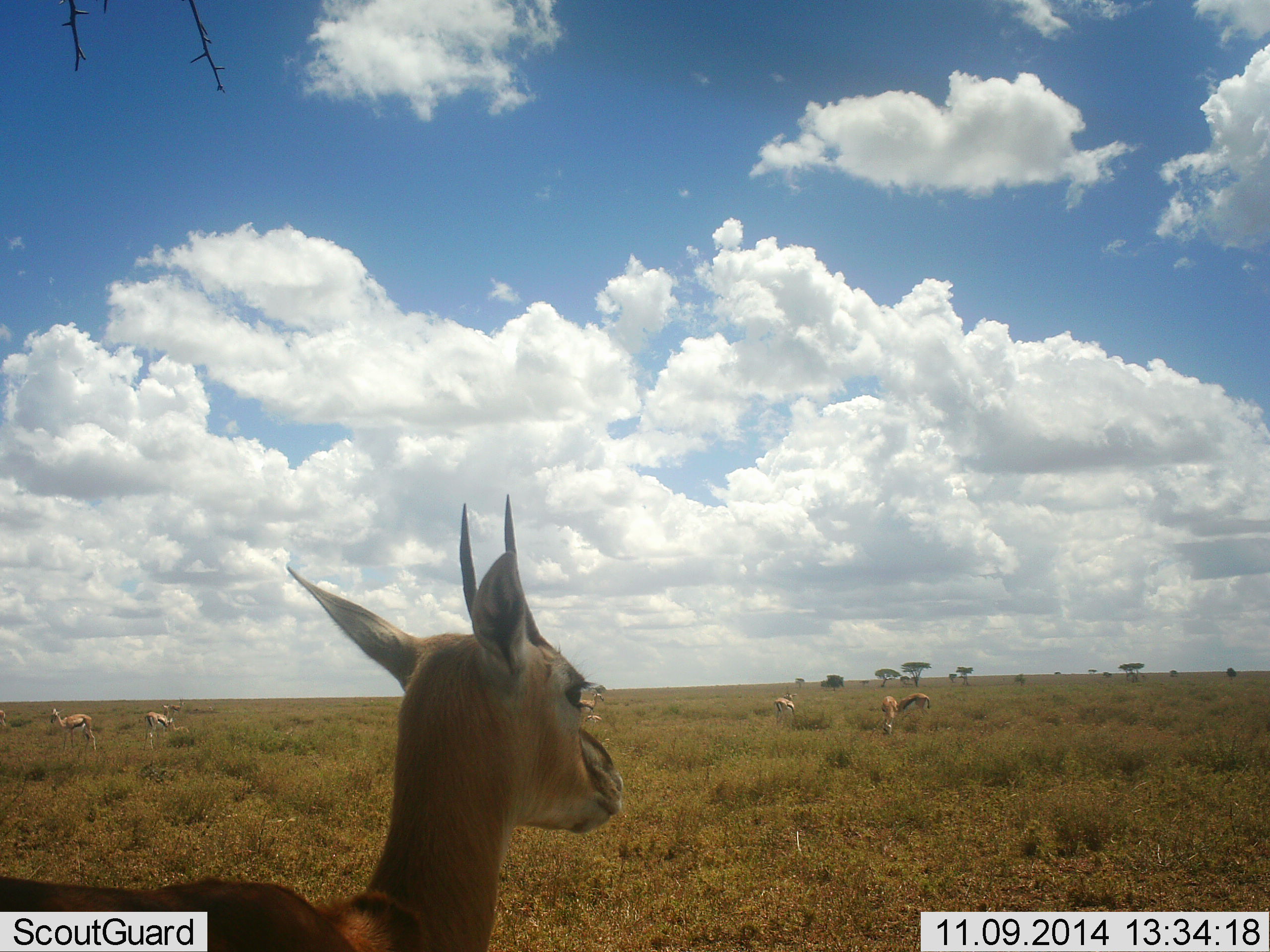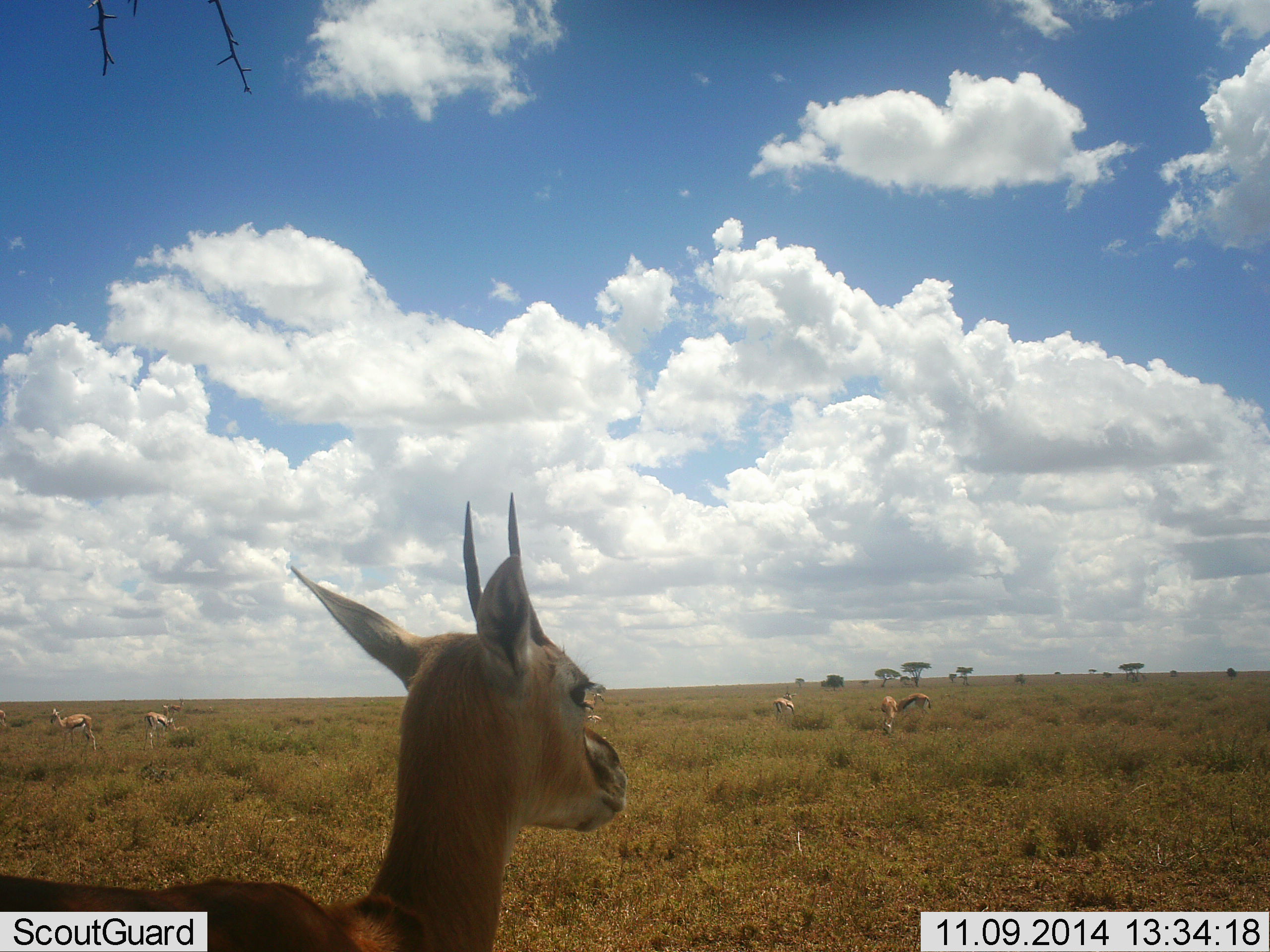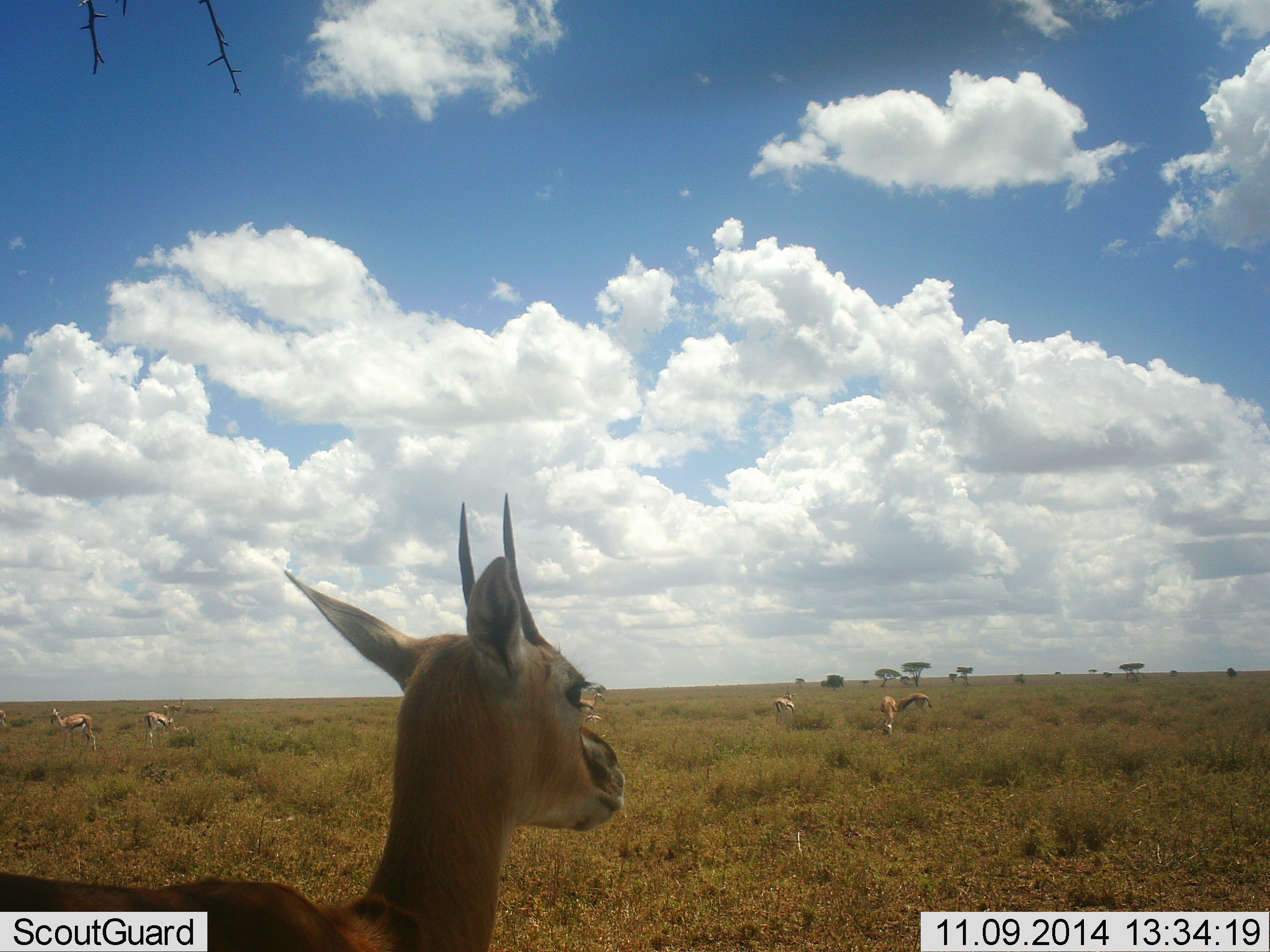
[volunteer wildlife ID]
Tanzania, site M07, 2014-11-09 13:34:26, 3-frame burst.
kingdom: Animalia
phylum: Chordata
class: Mammalia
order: Artiodactyla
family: Bovidae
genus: Eudorcas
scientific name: Eudorcas thomsonii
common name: thomson's gazelle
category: gazellethomsons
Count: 6.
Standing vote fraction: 90%.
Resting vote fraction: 0%.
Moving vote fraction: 20%.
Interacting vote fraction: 0%.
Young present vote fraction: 10%.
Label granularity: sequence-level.